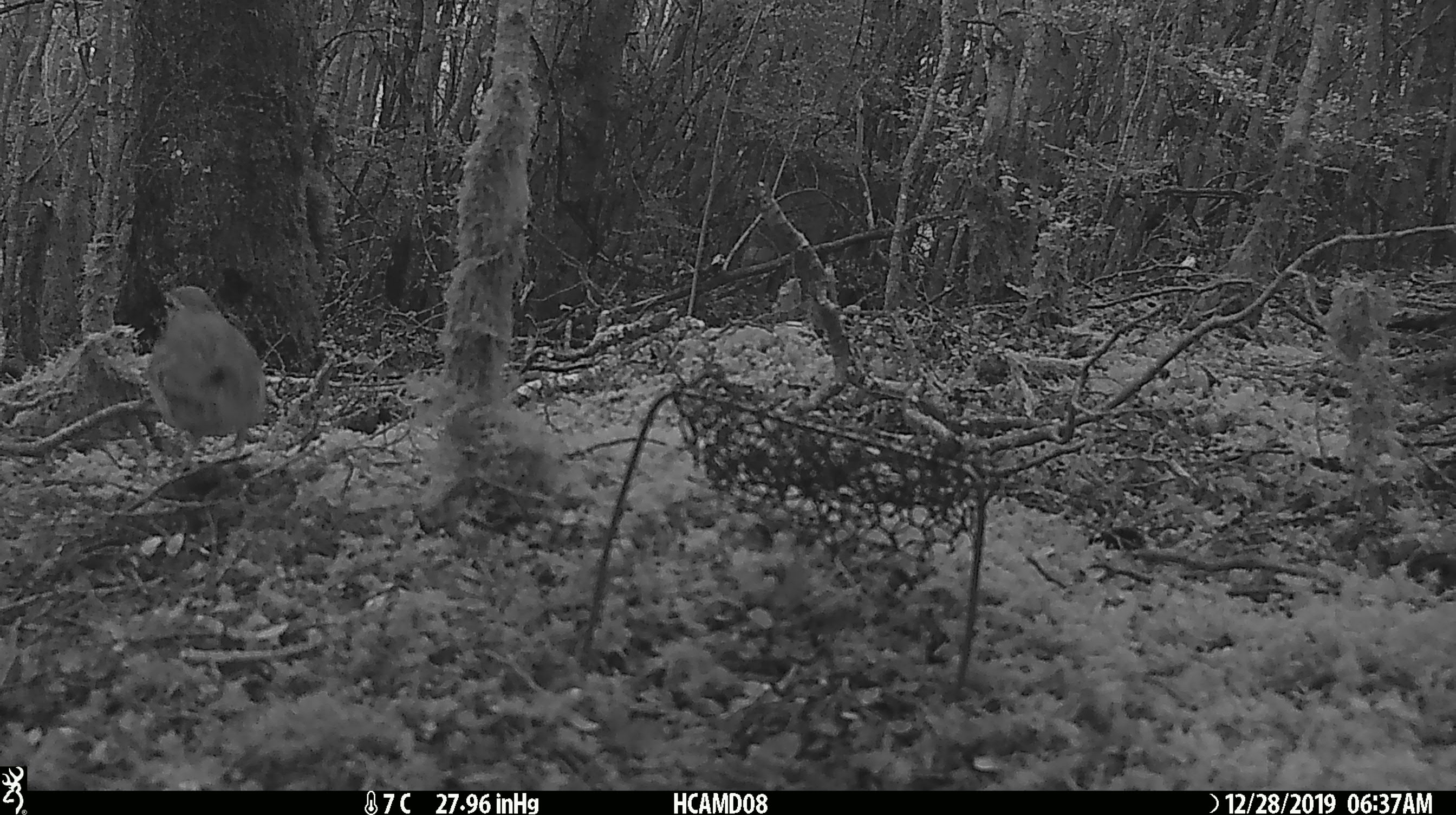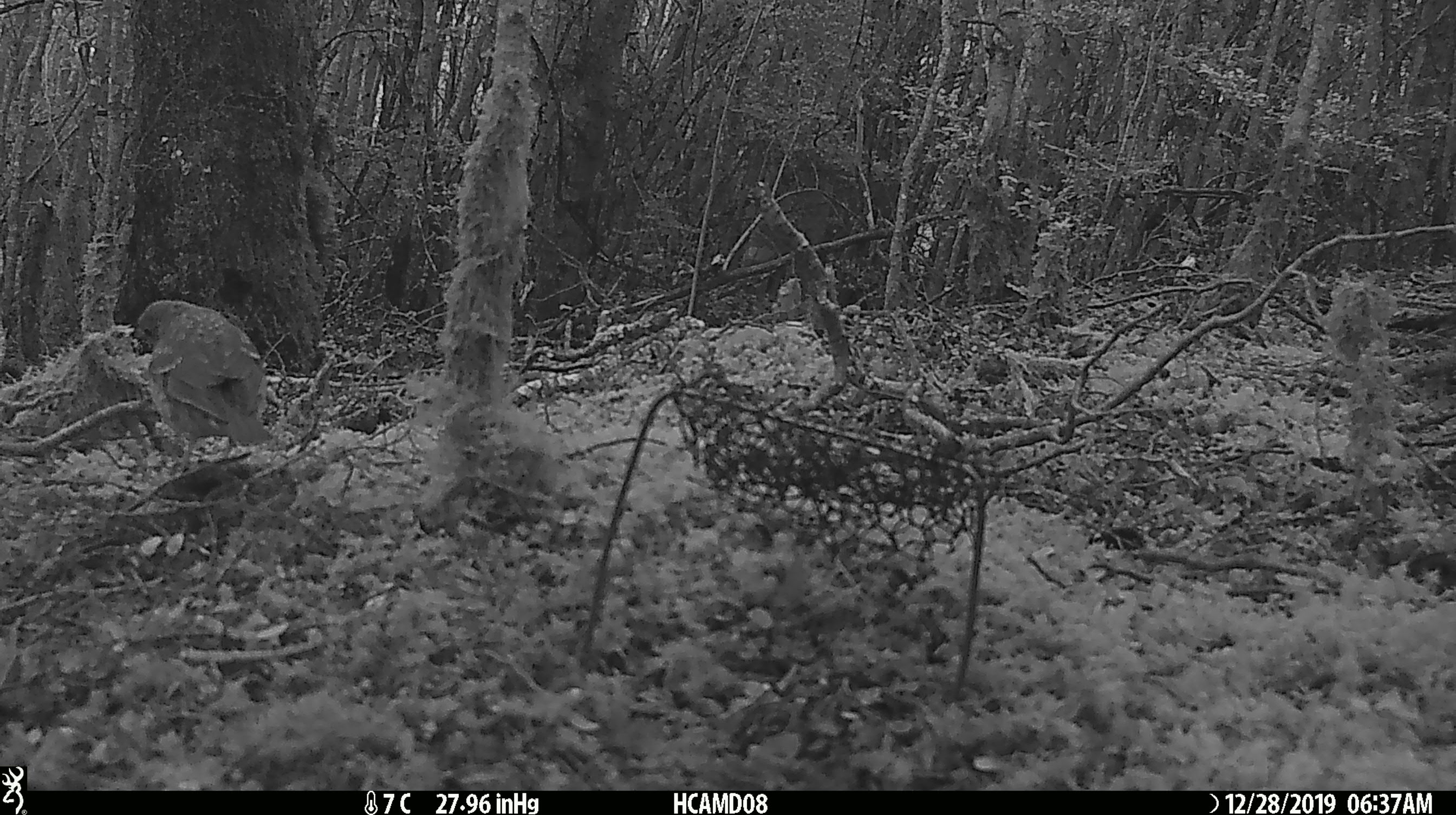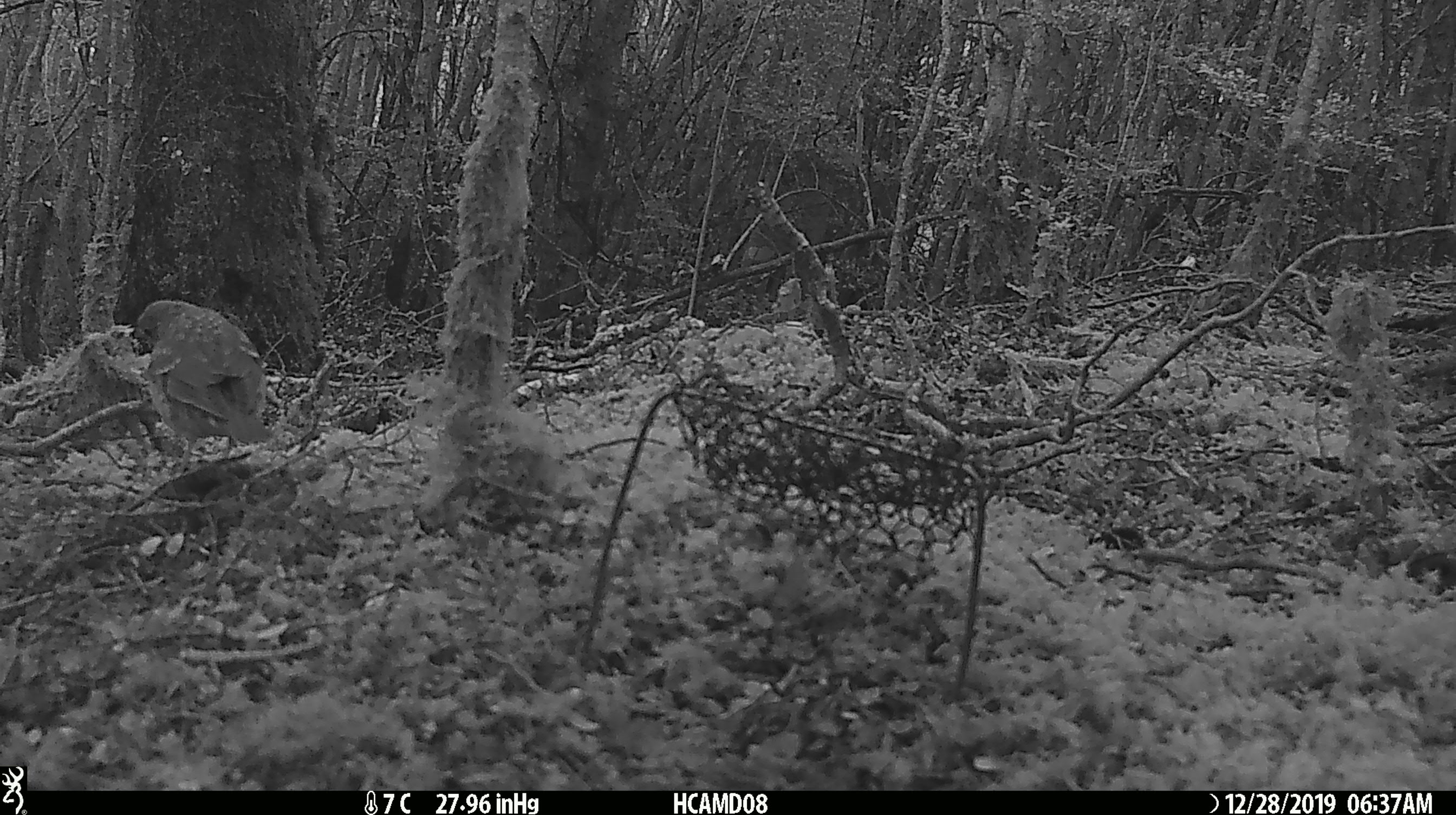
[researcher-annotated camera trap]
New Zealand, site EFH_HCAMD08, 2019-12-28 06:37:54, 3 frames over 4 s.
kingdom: Animalia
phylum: Chordata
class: Aves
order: Passeriformes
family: Turdidae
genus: Turdus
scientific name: Turdus philomelos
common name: song thrush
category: thrush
Thrush (song thrush) (Turdus philomelos).